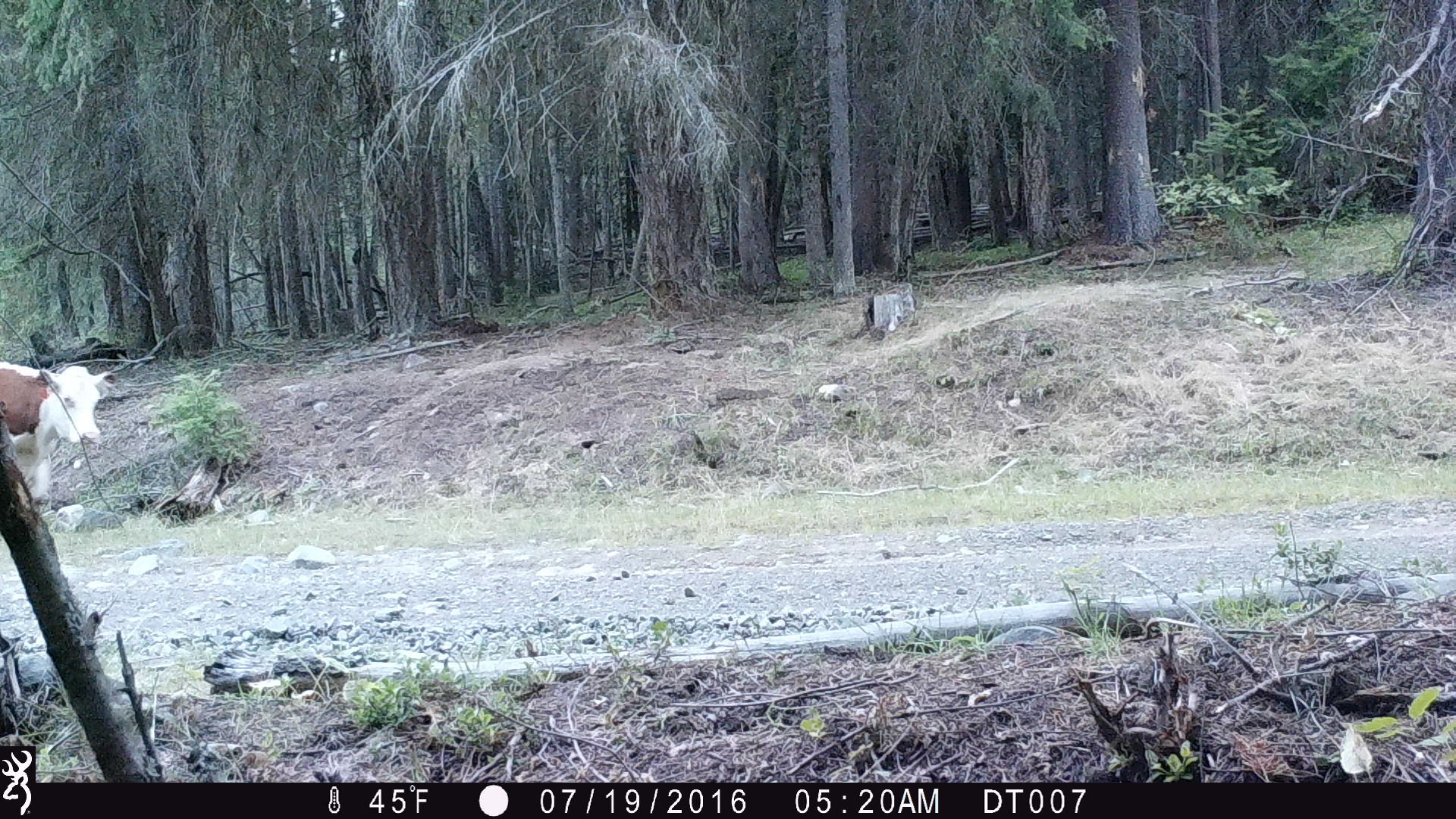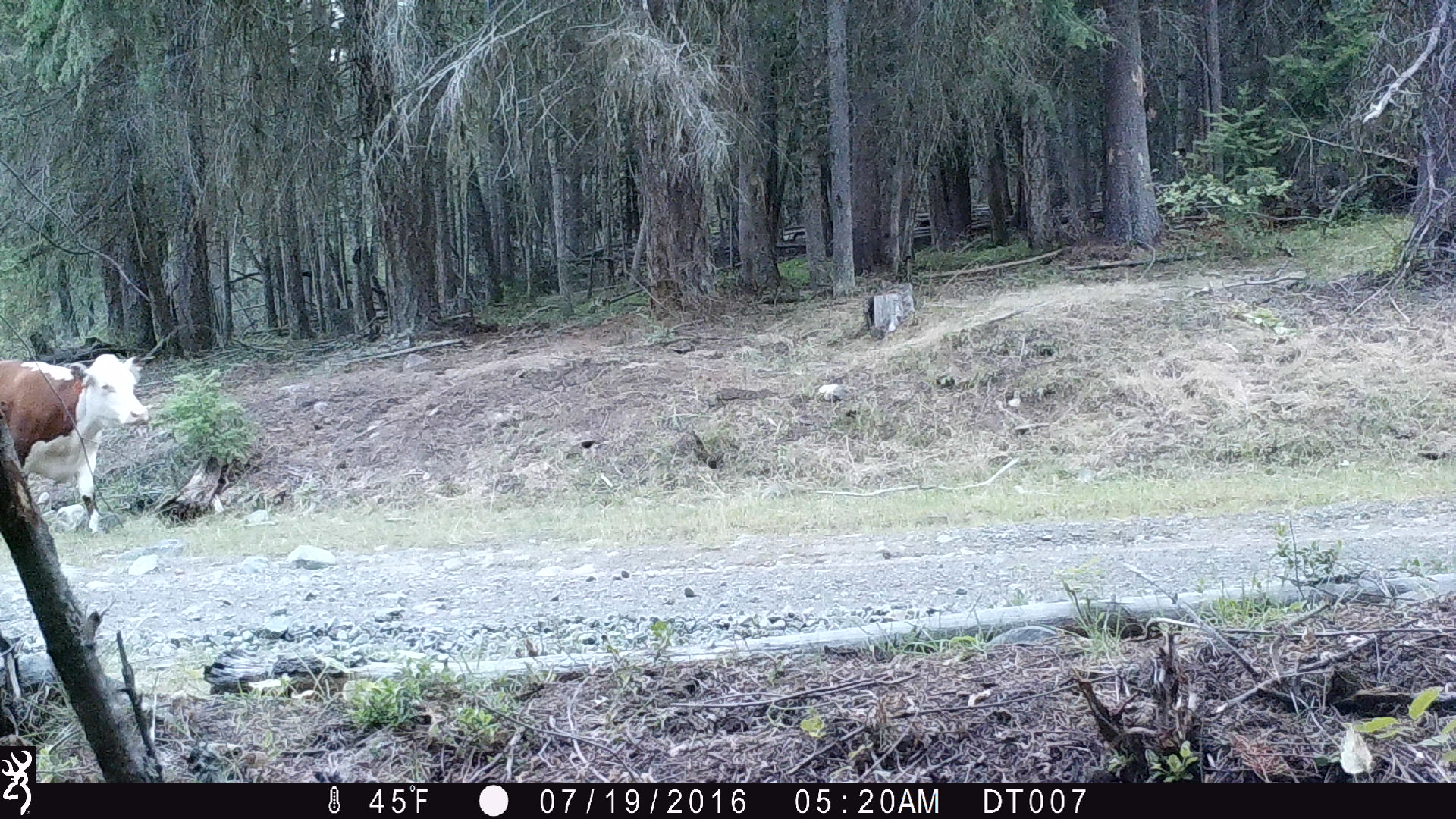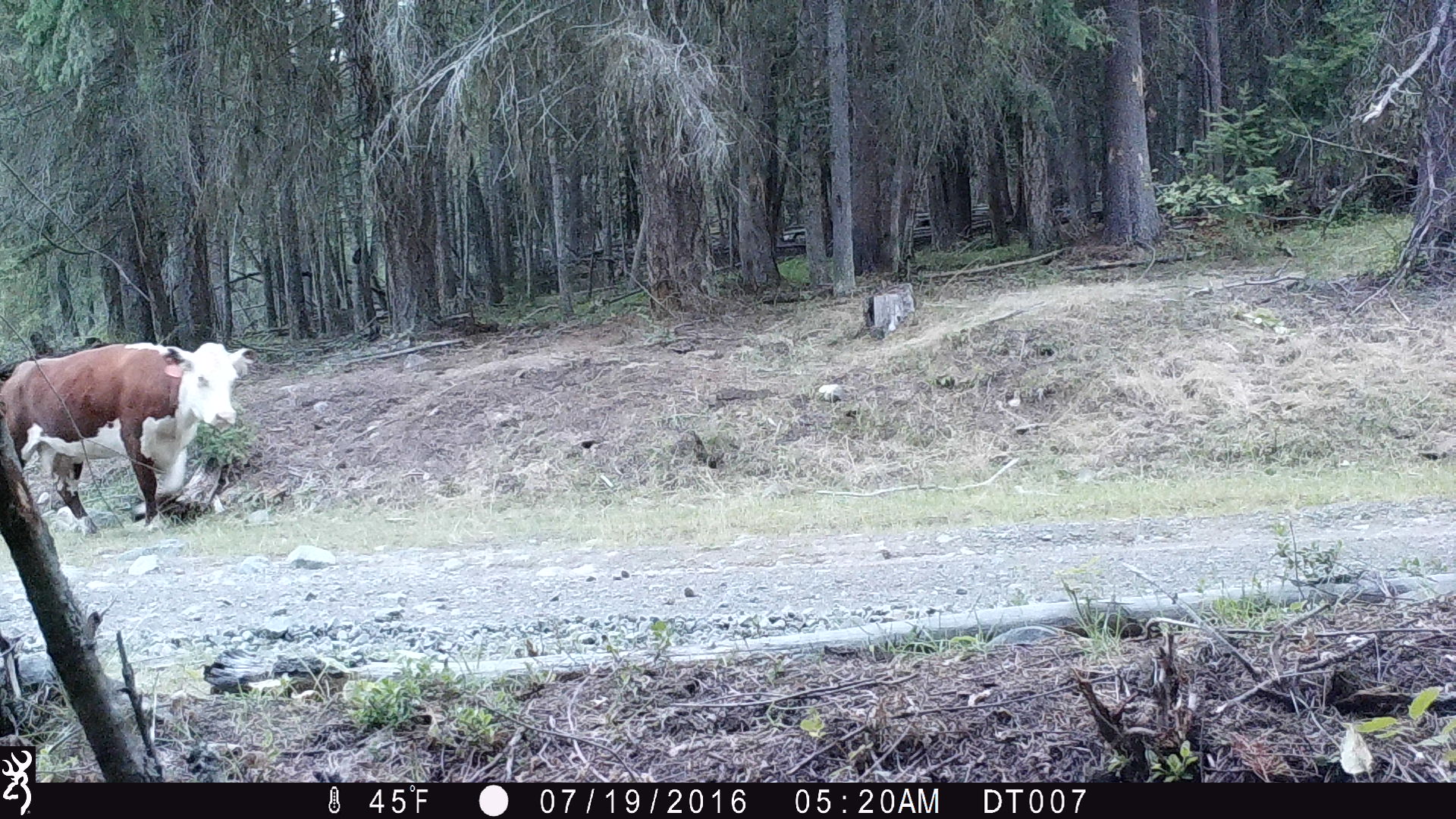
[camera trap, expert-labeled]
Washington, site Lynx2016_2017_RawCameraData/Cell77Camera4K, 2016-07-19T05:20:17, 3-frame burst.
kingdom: Animalia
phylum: Chordata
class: Mammalia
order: Artiodactyla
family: Bovidae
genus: Bos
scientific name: Bos taurus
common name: domestic cattle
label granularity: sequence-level